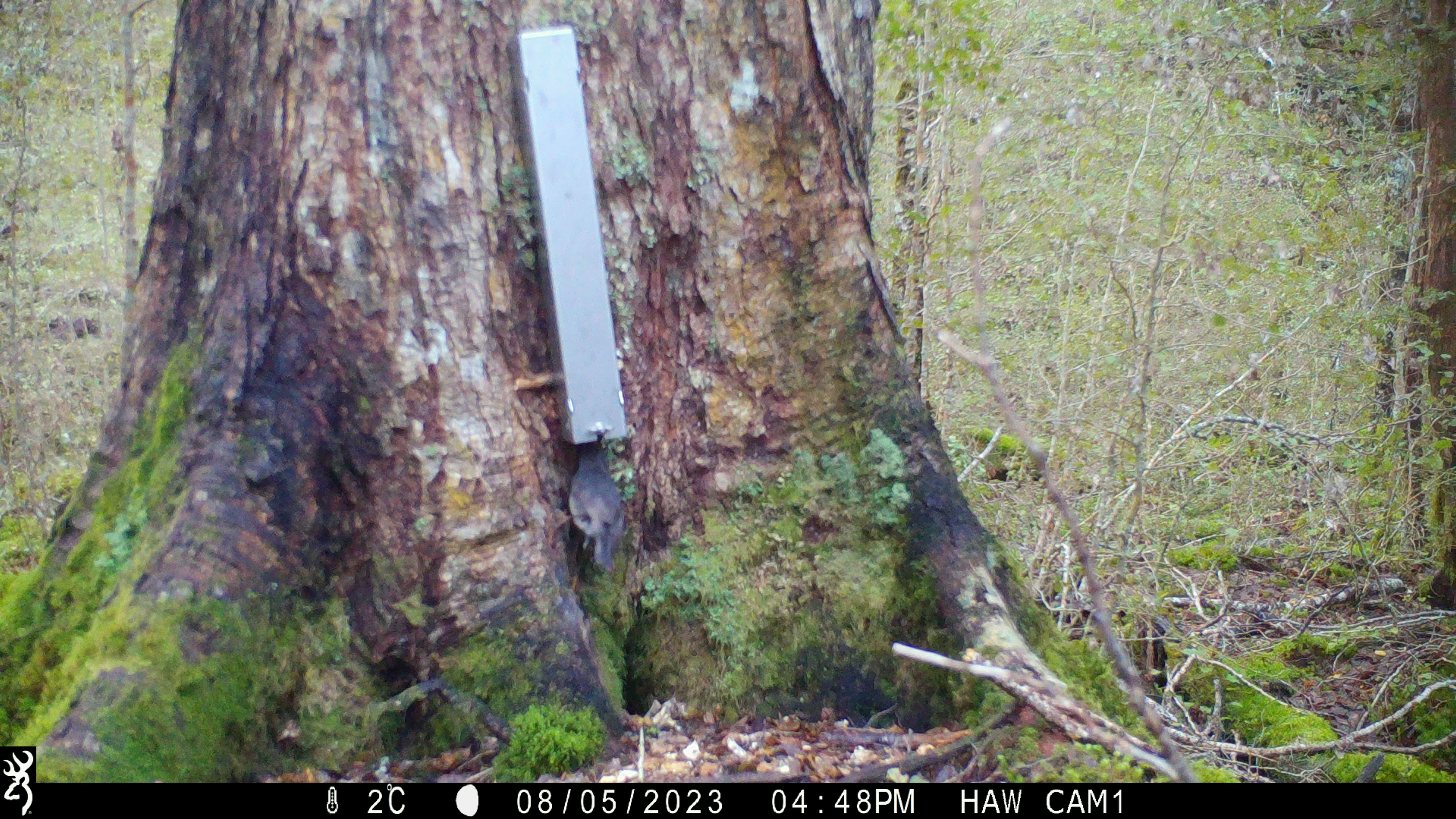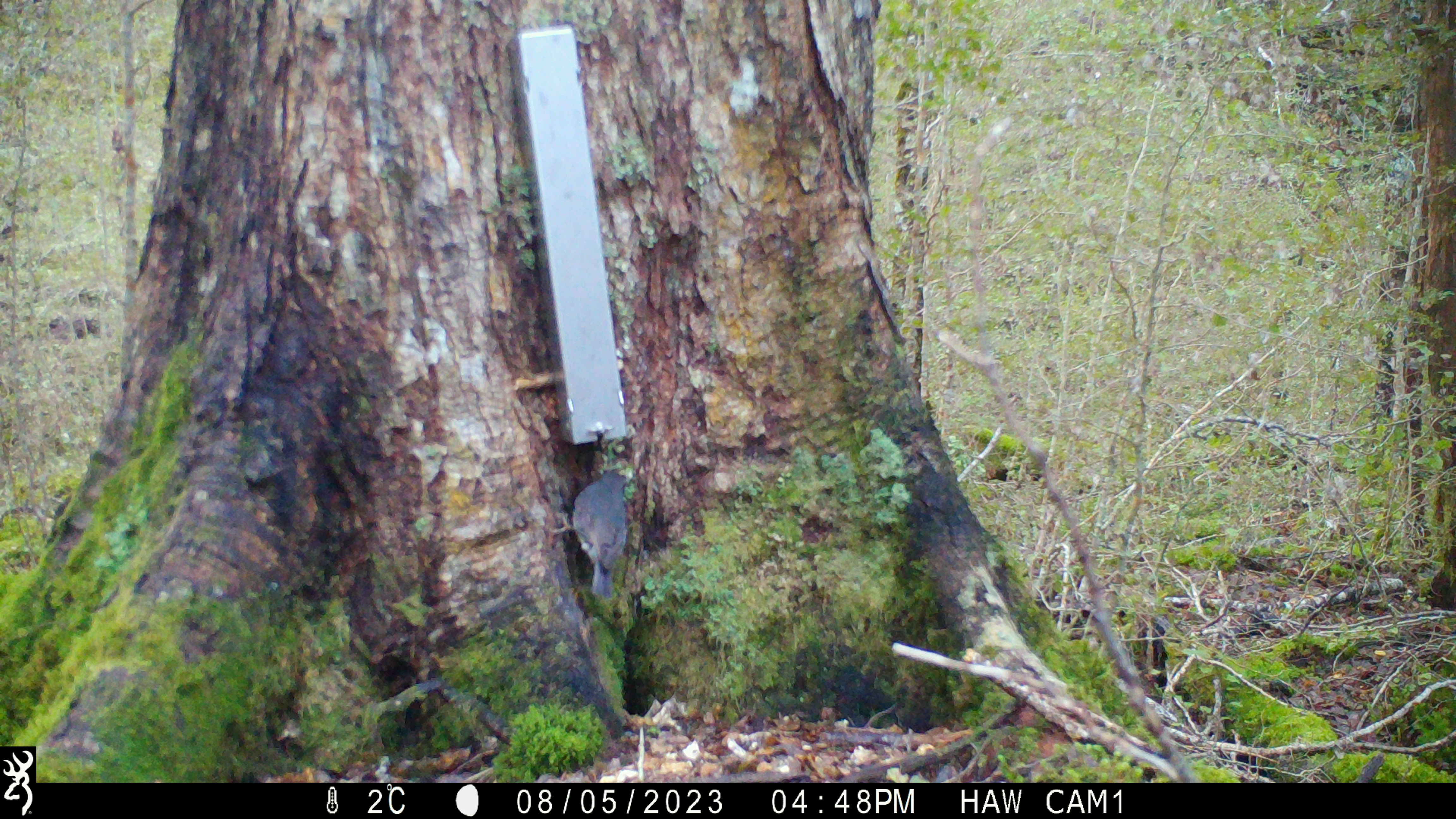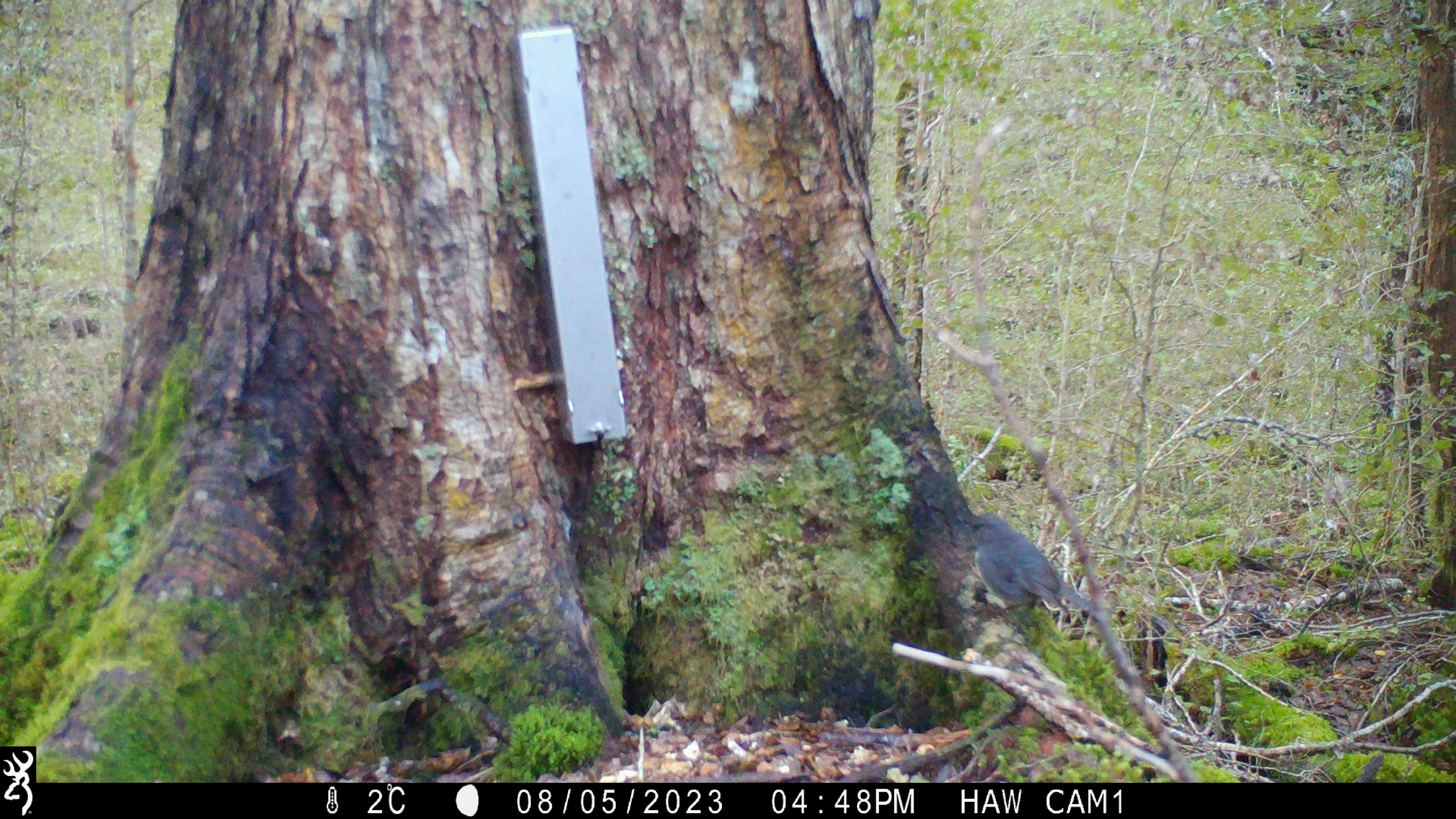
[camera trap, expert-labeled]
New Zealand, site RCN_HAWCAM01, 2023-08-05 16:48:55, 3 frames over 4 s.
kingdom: Animalia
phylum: Chordata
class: Aves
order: Passeriformes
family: Petroicidae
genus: Petroica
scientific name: Petroica australis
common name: new zealand robin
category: robin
Robin (new zealand robin) (Petroica australis).